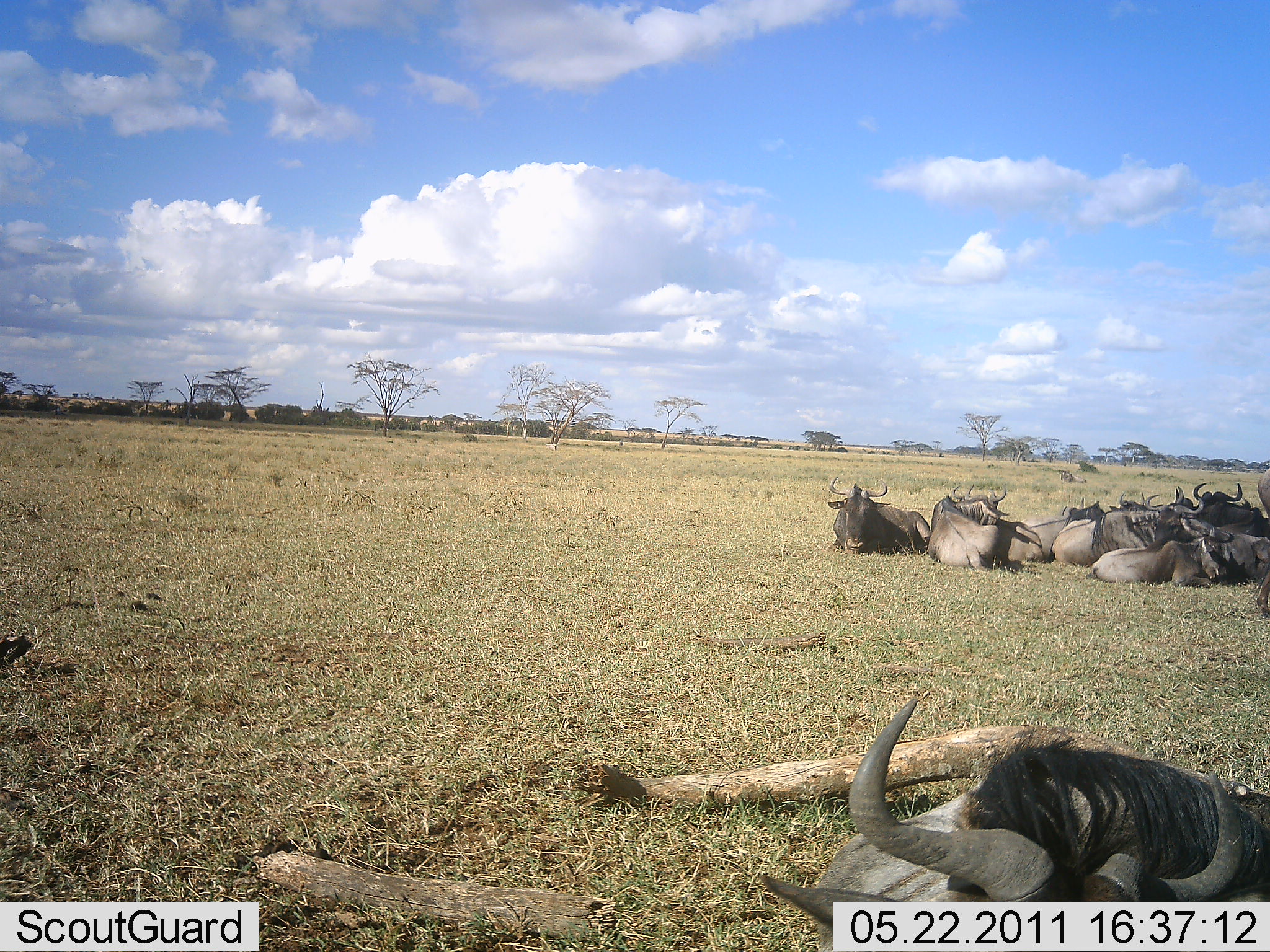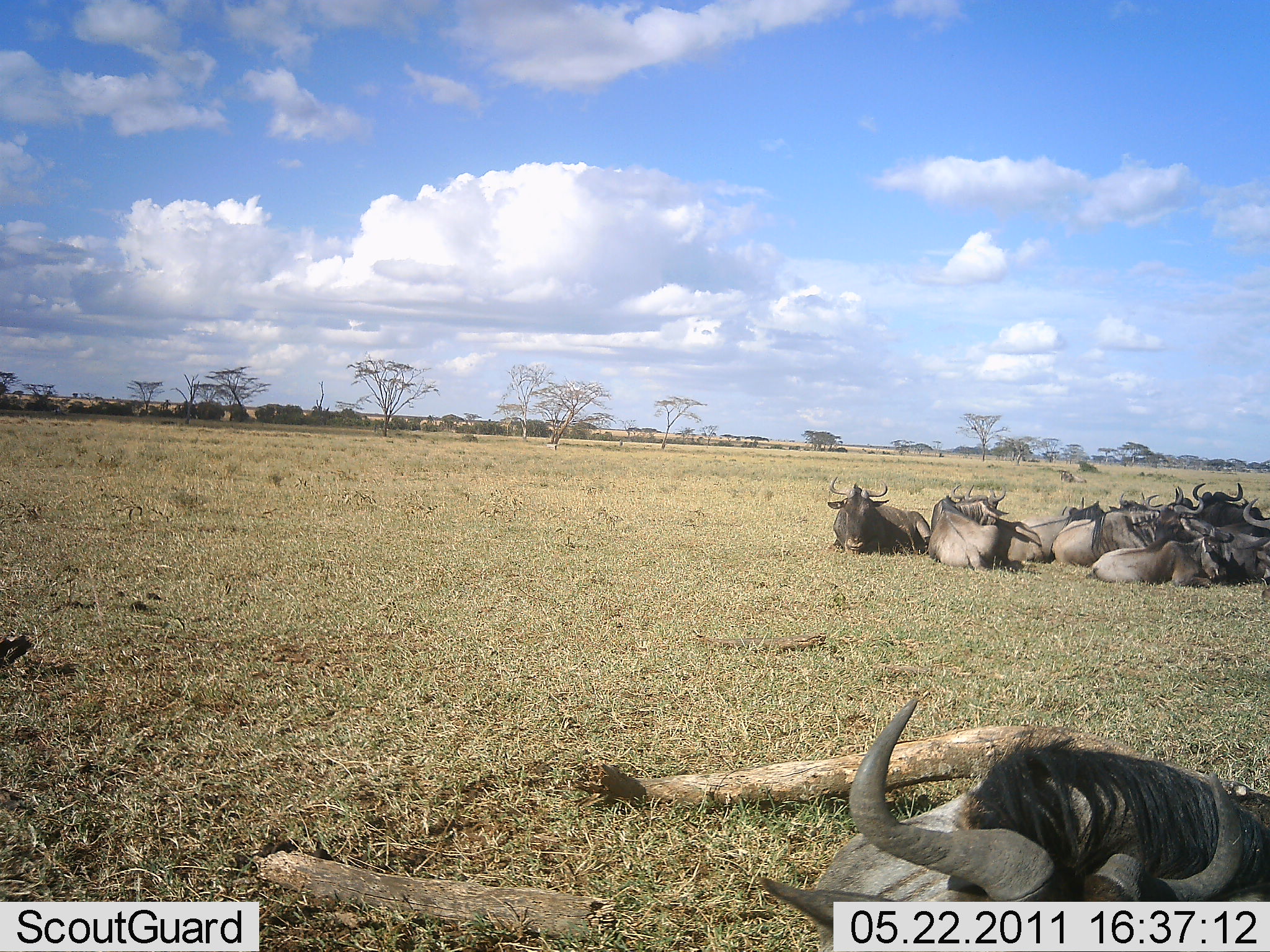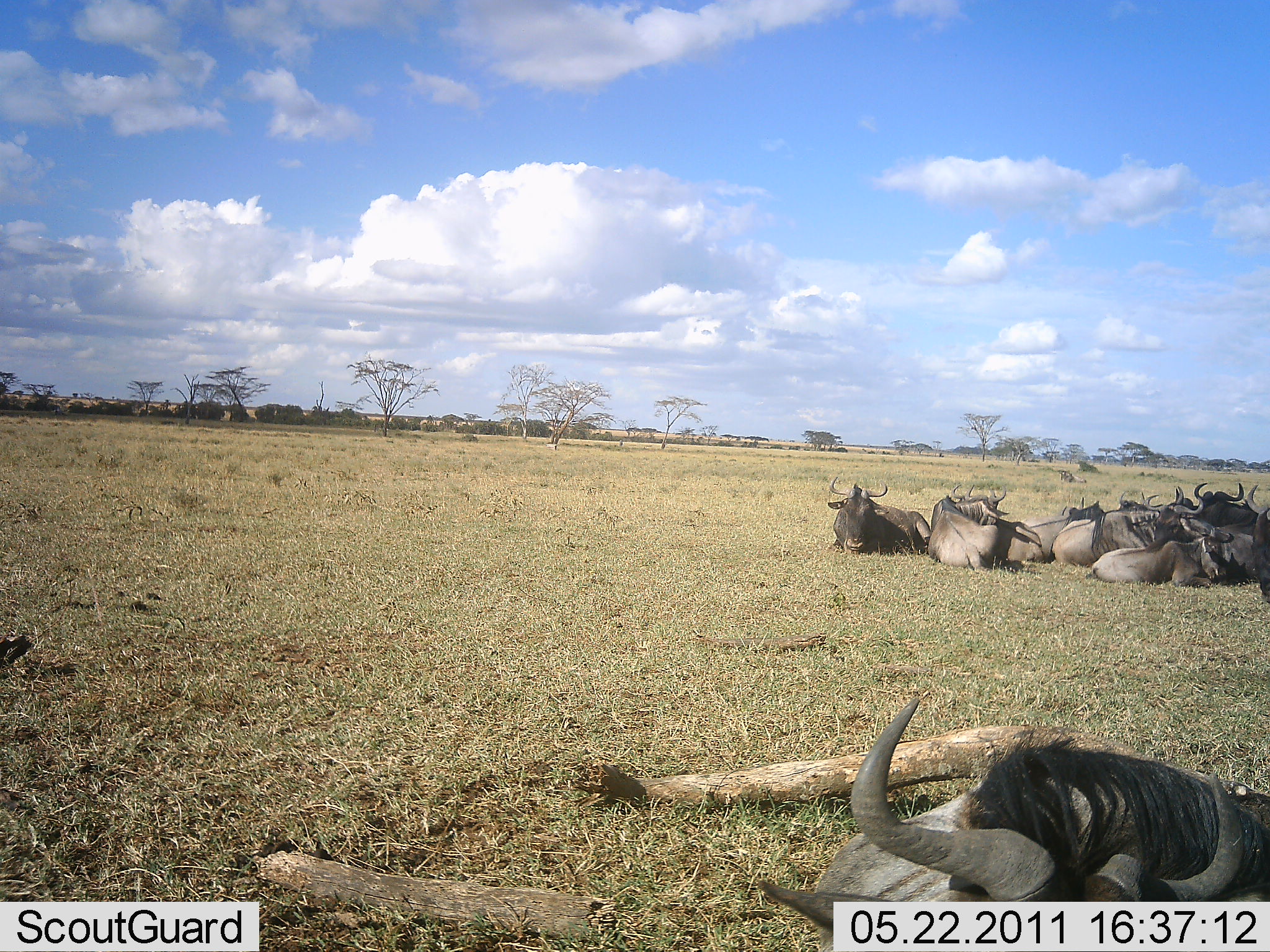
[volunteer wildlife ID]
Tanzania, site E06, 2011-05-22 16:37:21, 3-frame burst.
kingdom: Animalia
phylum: Chordata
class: Mammalia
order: Artiodactyla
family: Bovidae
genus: Connochaetes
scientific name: Connochaetes taurinus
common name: blue wildebeest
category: wildebeest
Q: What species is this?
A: Wildebeest (blue wildebeest) (Connochaetes taurinus).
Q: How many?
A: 10.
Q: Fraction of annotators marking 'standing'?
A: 0%.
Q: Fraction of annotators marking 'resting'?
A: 100%.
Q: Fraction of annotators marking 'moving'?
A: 0%.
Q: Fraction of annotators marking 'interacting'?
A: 11%.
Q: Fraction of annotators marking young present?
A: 0%.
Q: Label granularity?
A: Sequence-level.